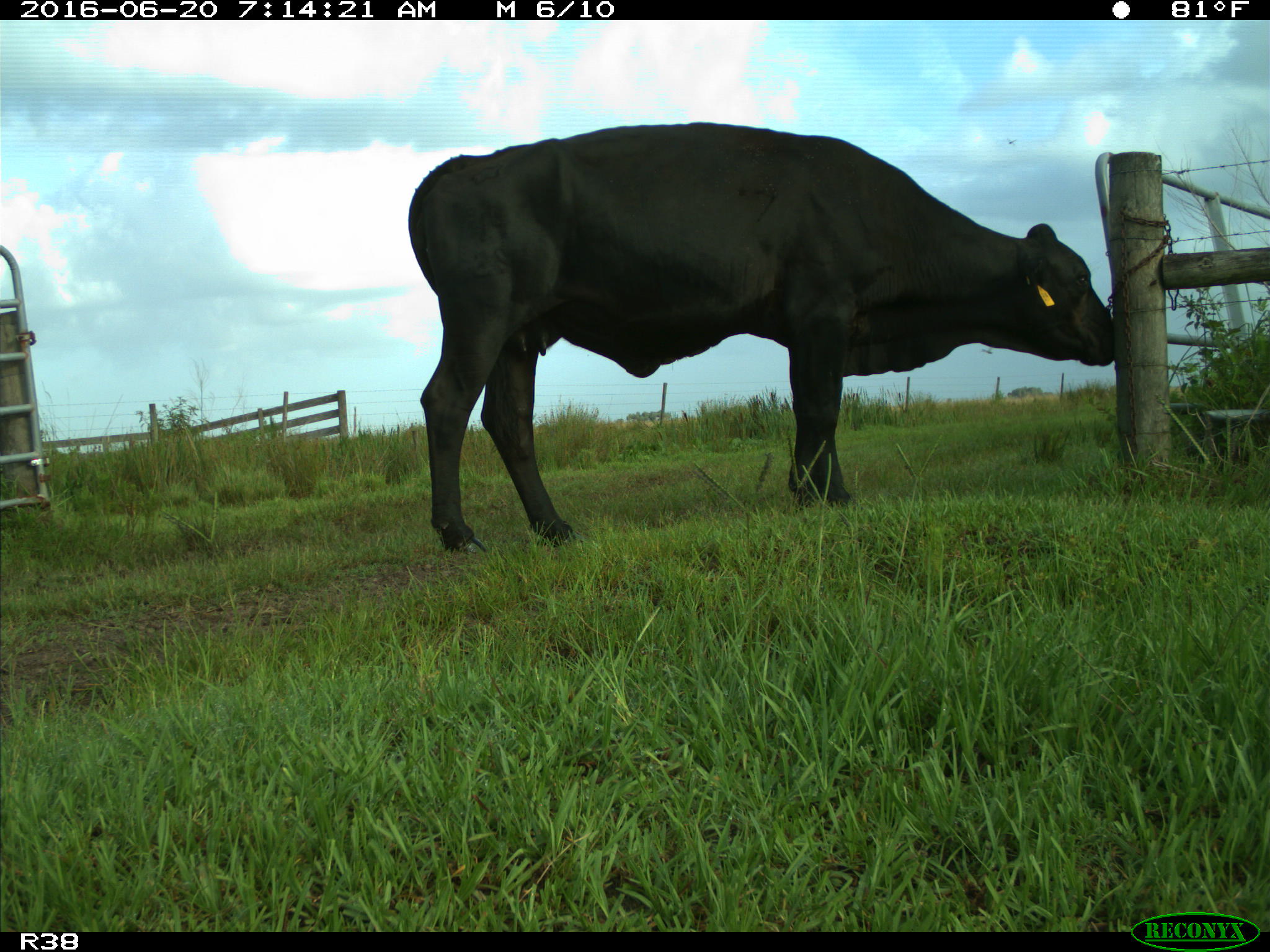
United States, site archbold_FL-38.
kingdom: Animalia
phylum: Chordata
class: Mammalia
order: Artiodactyla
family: Bovidae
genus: Bos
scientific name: Bos taurus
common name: domestic cow